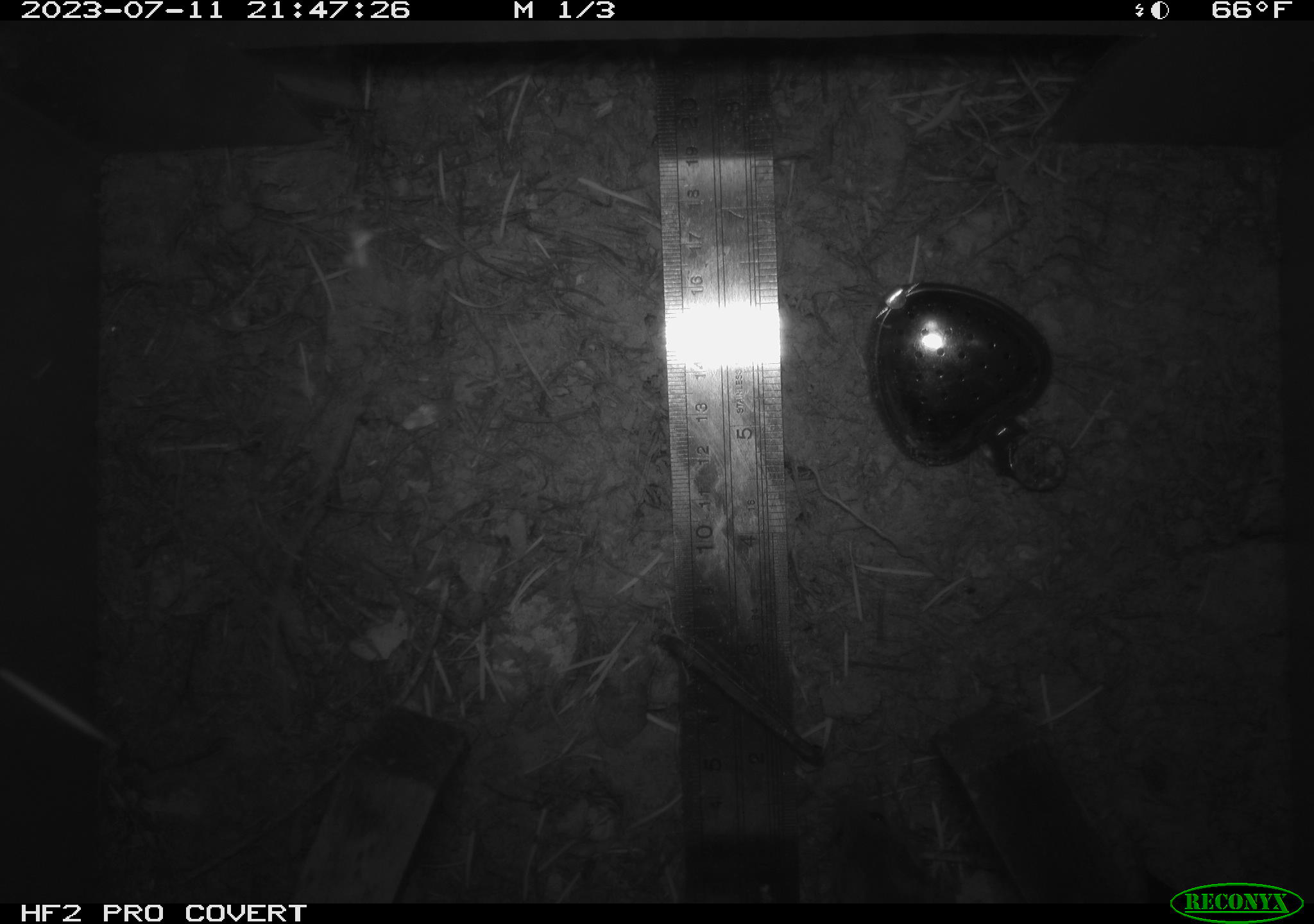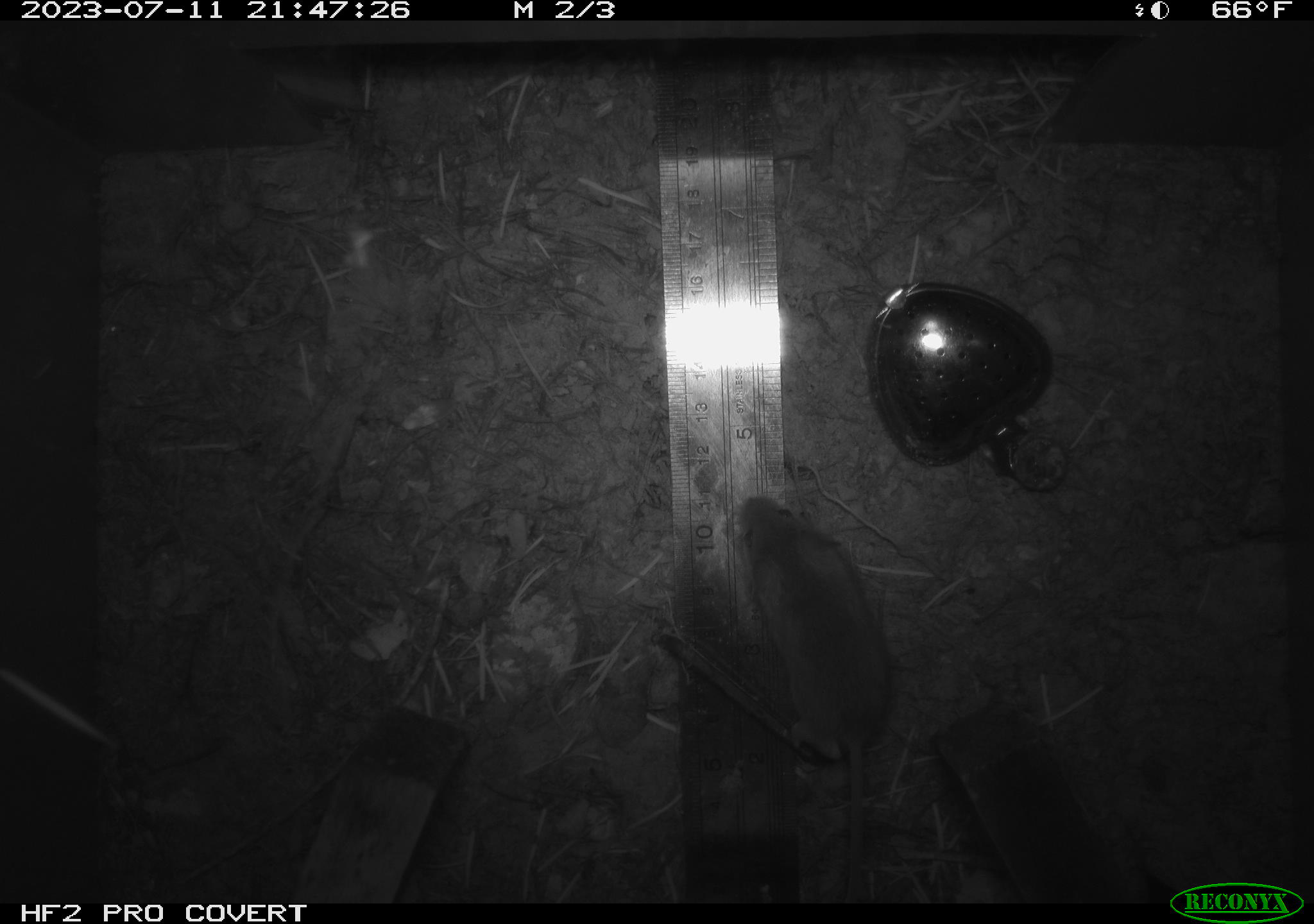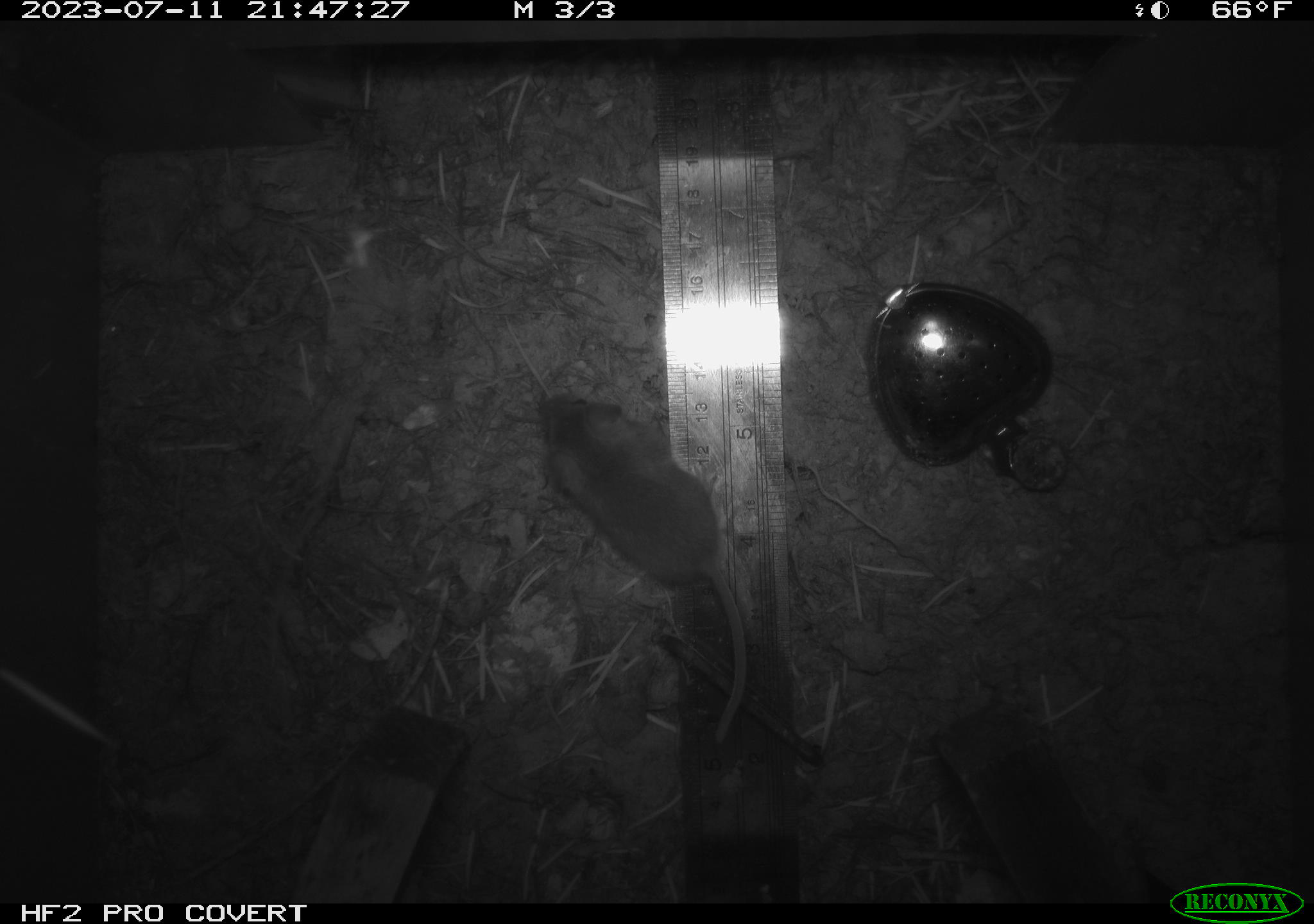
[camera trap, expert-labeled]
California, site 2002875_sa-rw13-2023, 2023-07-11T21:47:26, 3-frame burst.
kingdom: Animalia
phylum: Chordata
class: Mammalia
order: Rodentia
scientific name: Rodentia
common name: mouse species